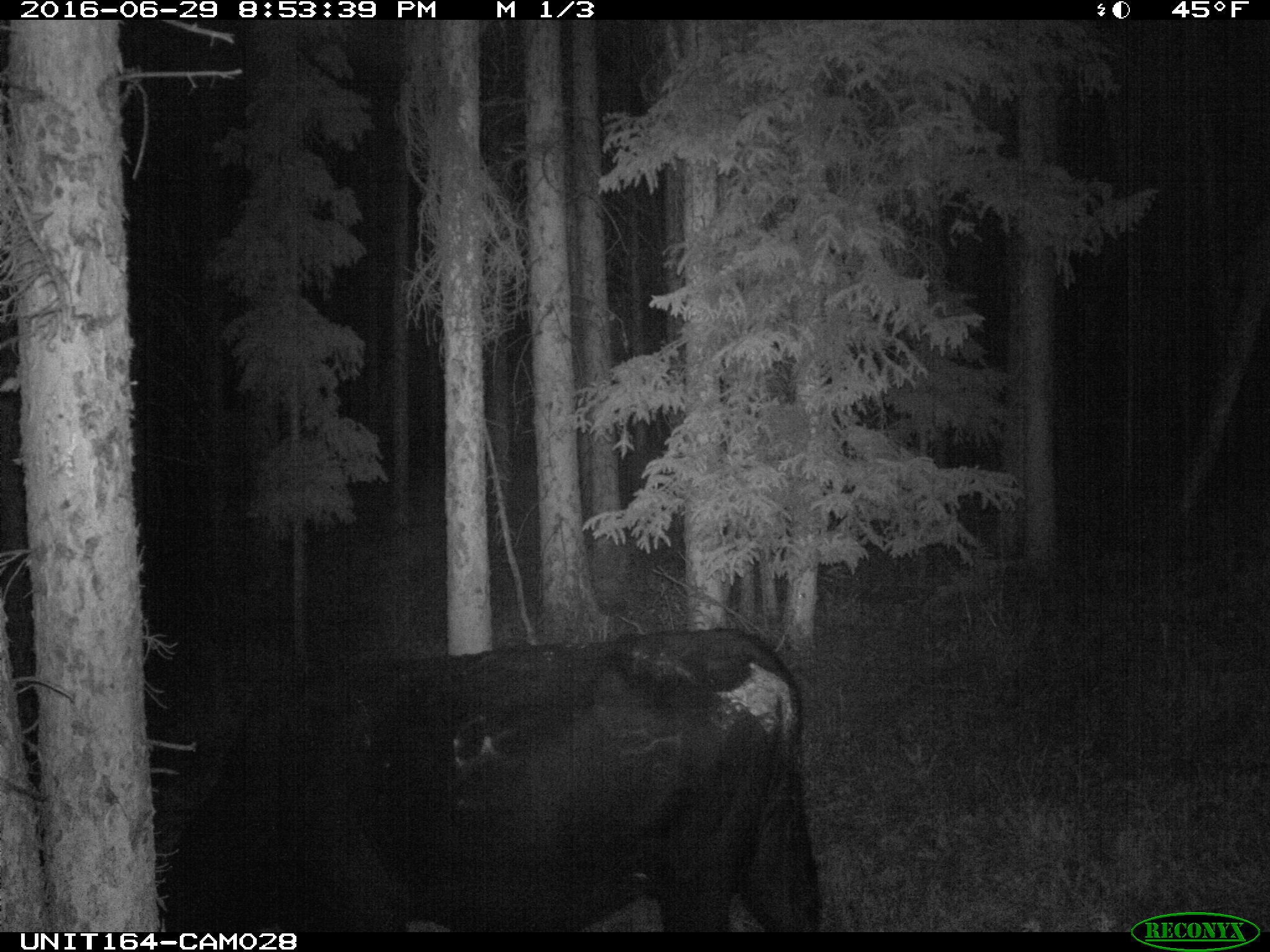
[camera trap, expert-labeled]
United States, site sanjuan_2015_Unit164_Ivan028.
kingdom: Animalia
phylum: Chordata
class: Mammalia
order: Artiodactyla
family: Bovidae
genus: Bos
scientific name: Bos taurus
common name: domestic cow